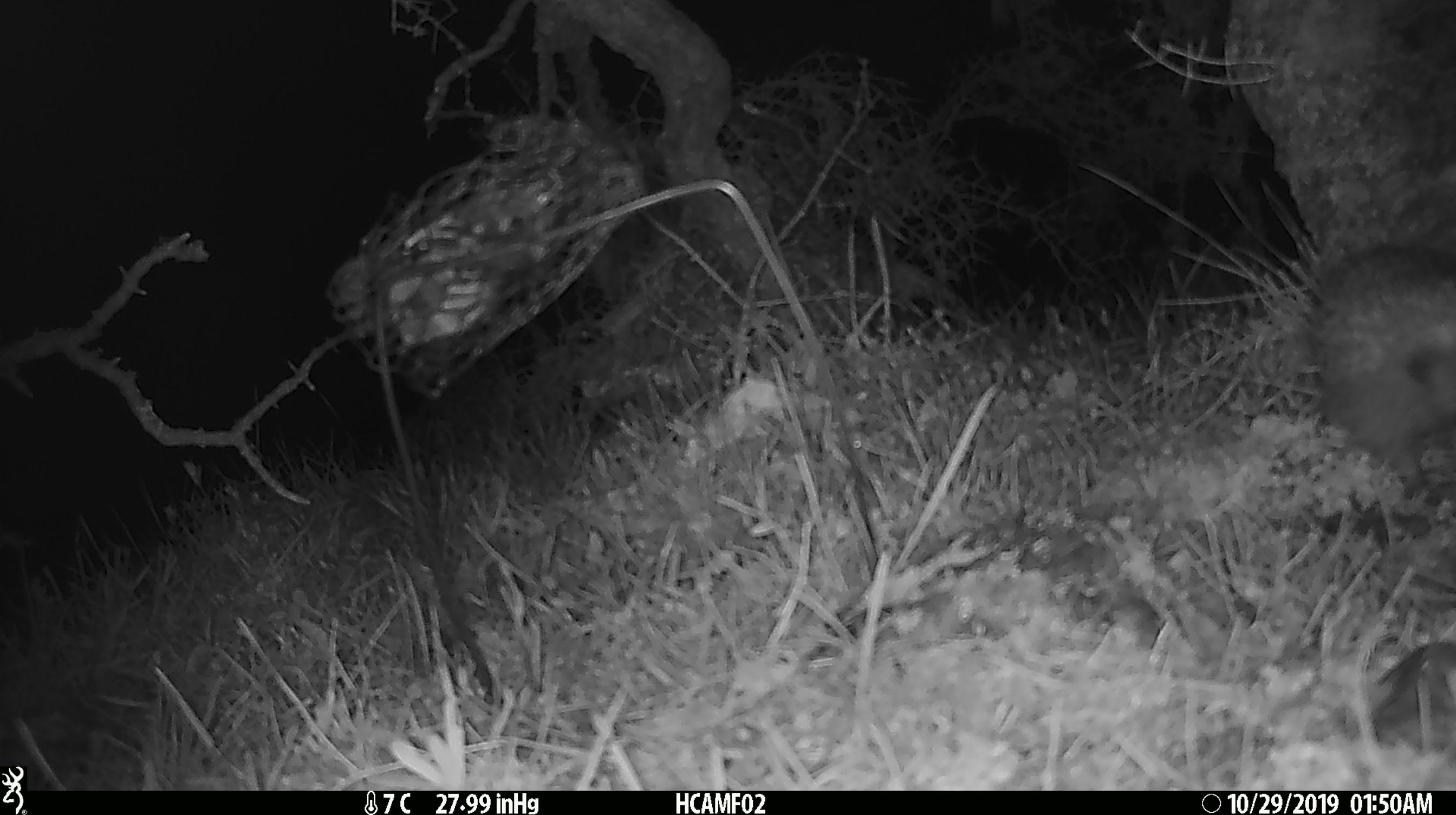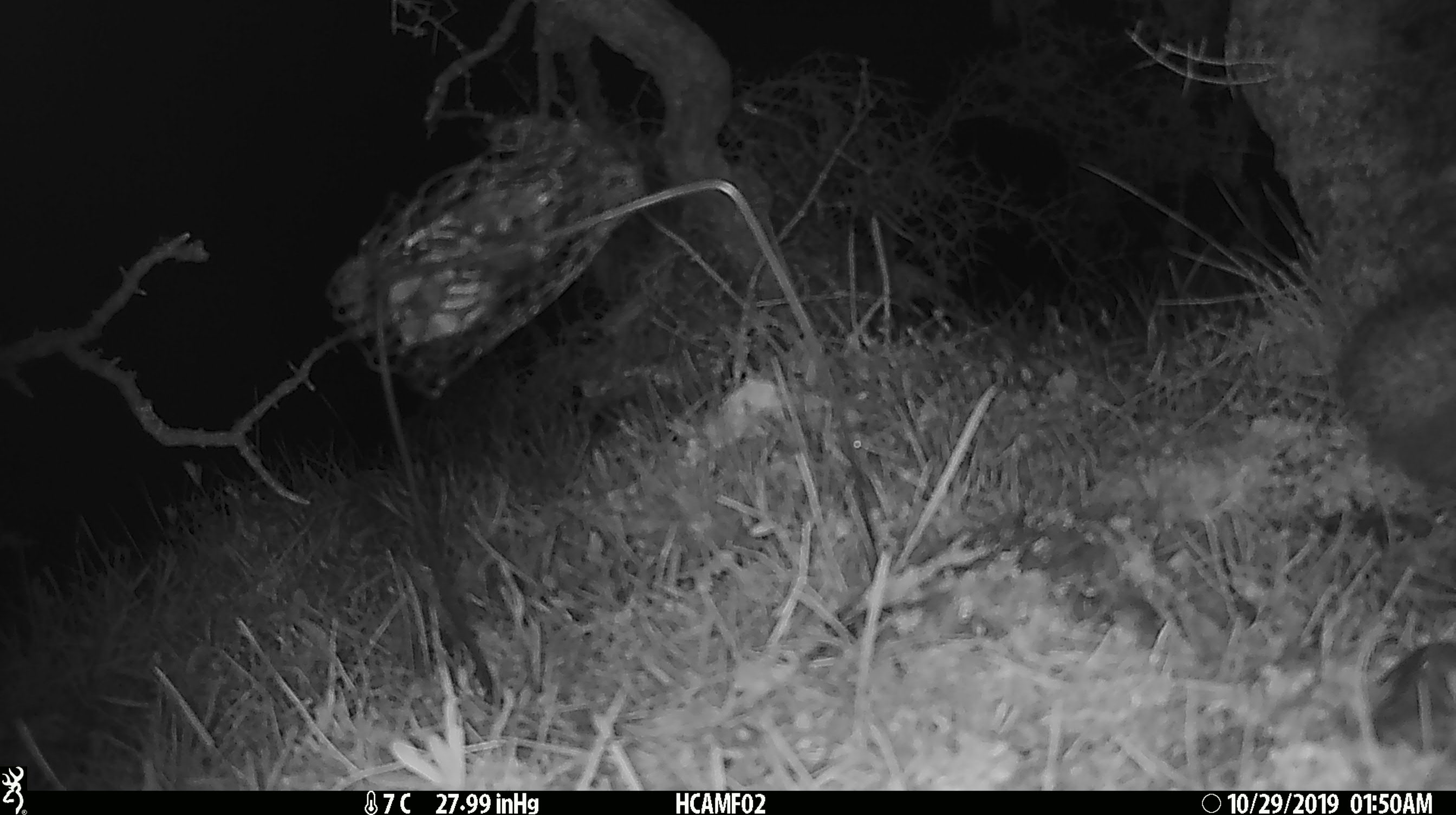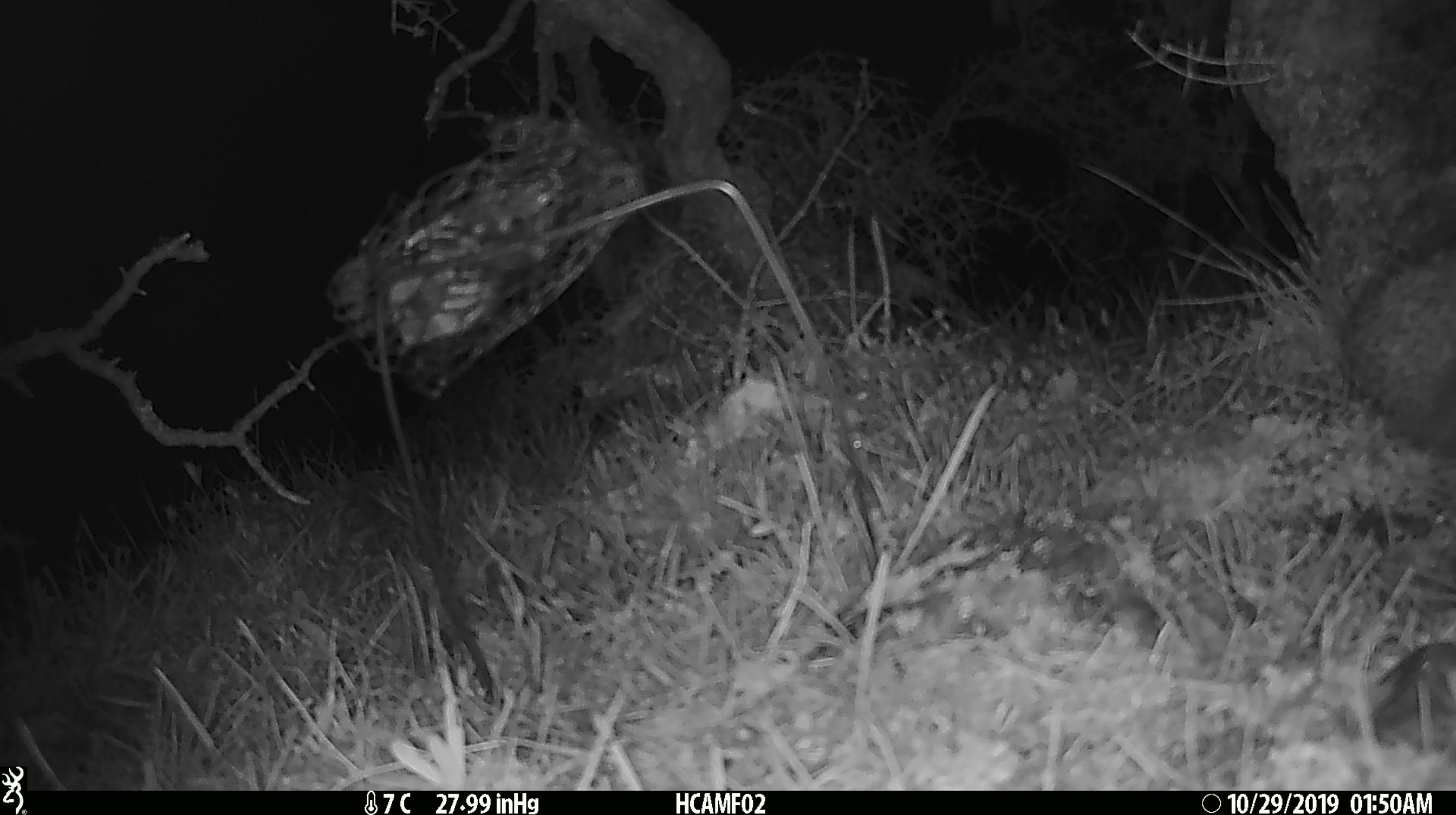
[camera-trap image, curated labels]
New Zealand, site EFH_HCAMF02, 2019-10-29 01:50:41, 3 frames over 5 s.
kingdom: Animalia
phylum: Chordata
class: Mammalia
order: Eulipotyphla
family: Erinaceidae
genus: Erinaceus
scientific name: Erinaceus europaeus europaeus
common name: european hedgehog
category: hedgehog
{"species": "hedgehog (european hedgehog) (Erinaceus europaeus europaeus)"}